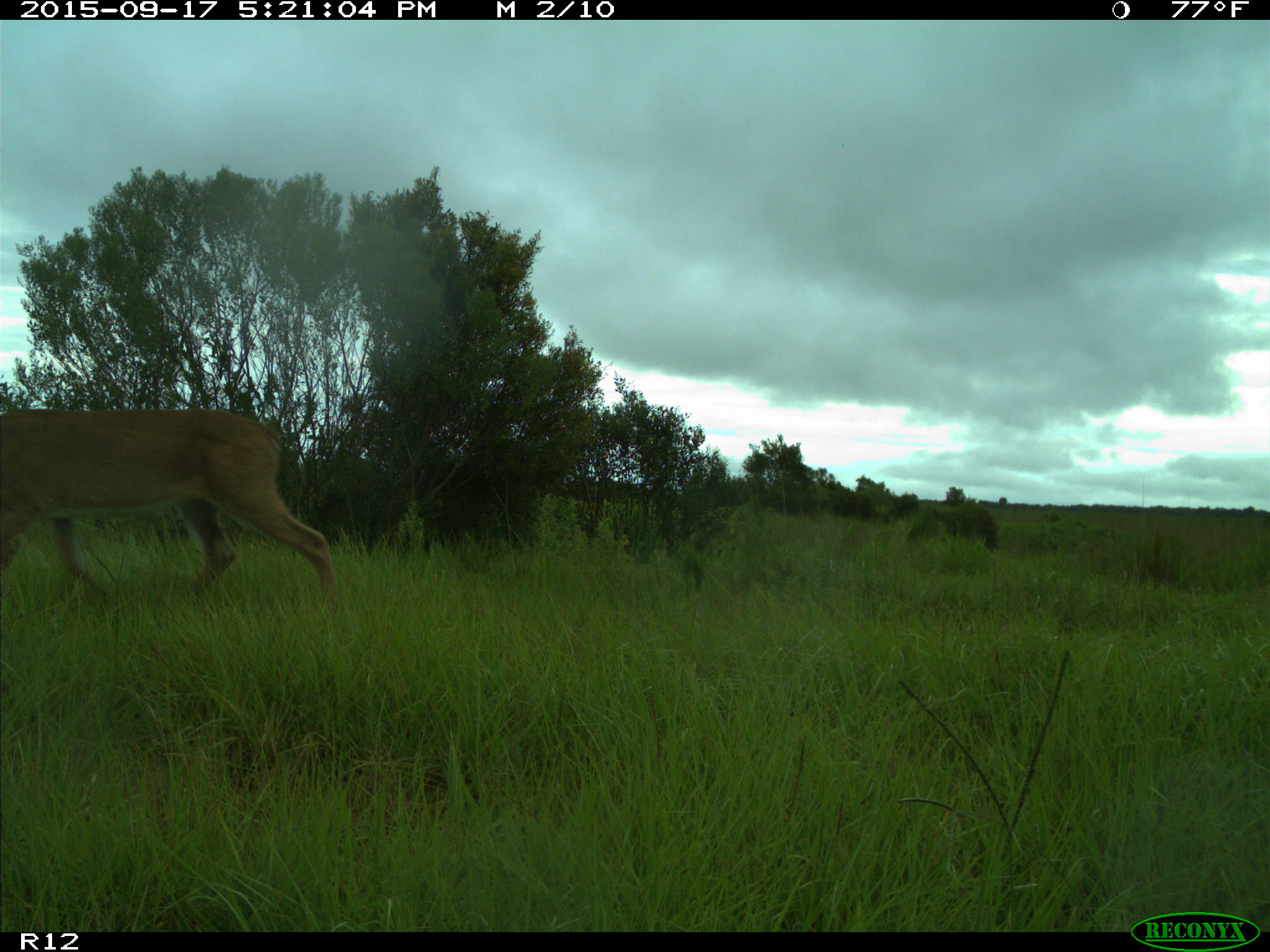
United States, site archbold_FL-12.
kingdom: Animalia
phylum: Chordata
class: Mammalia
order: Artiodactyla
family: Cervidae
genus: Odocoileus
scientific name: Odocoileus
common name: deer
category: unidentified deer